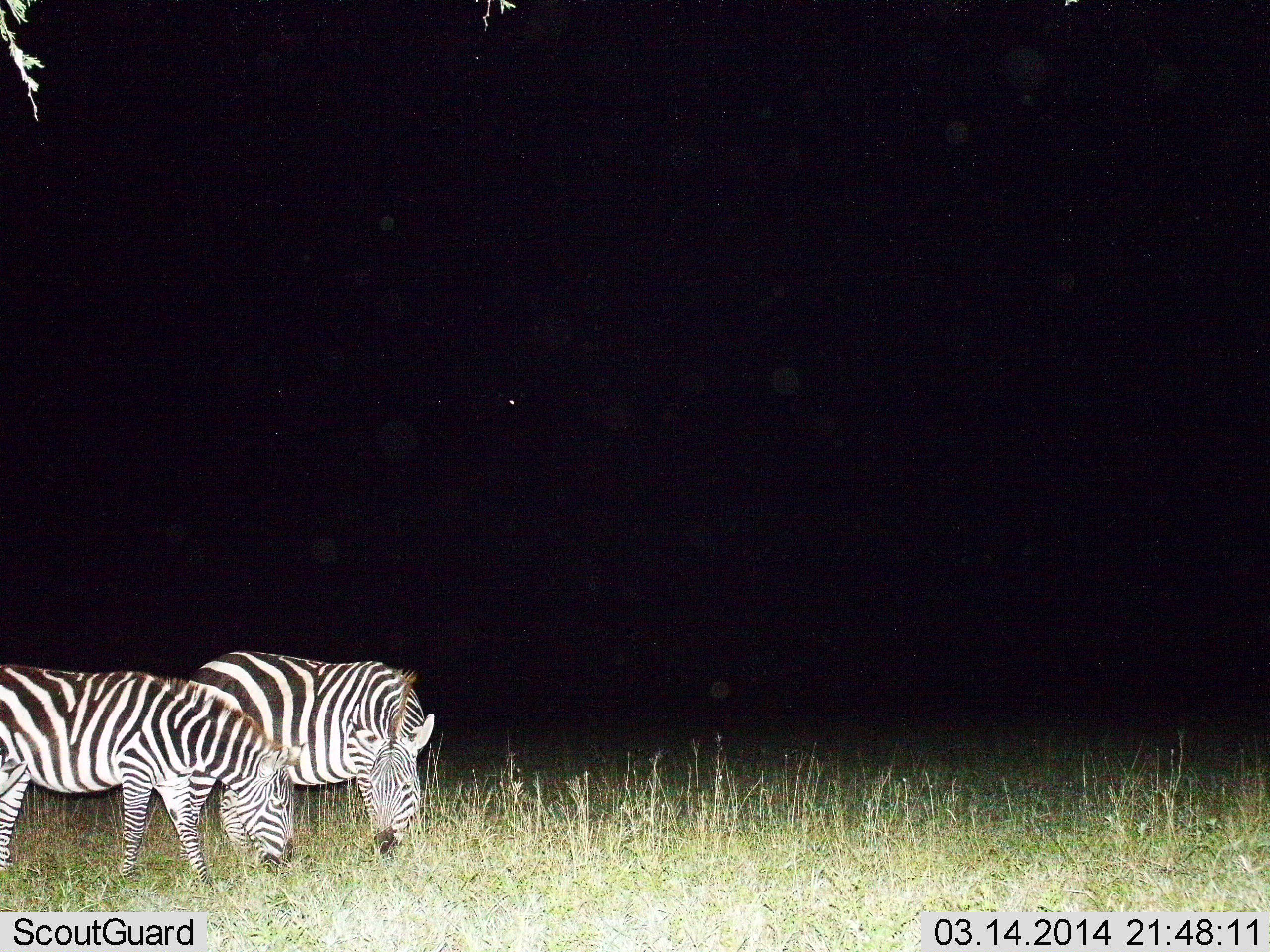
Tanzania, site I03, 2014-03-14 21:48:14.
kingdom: Animalia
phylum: Chordata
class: Mammalia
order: Perissodactyla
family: Equidae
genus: Equus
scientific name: Equus quagga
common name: plains zebra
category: zebra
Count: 2.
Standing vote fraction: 10%.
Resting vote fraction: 0%.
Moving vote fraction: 0%.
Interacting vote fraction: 10%.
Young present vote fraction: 0%.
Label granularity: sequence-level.